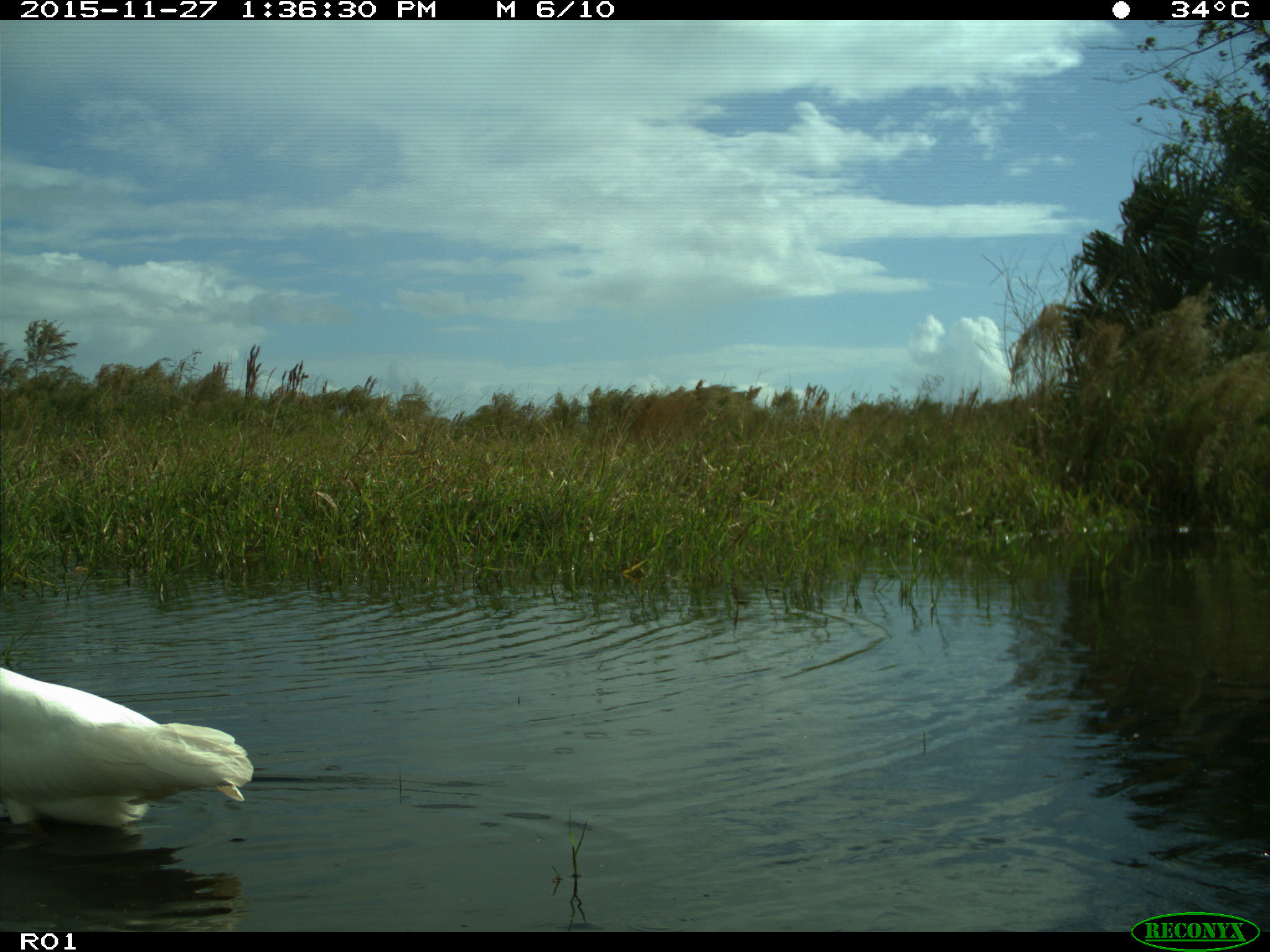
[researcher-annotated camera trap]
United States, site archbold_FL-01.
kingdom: Animalia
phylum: Chordata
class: Aves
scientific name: Aves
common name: birds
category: unidentified bird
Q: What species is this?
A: Unidentified bird (birds) (Aves).